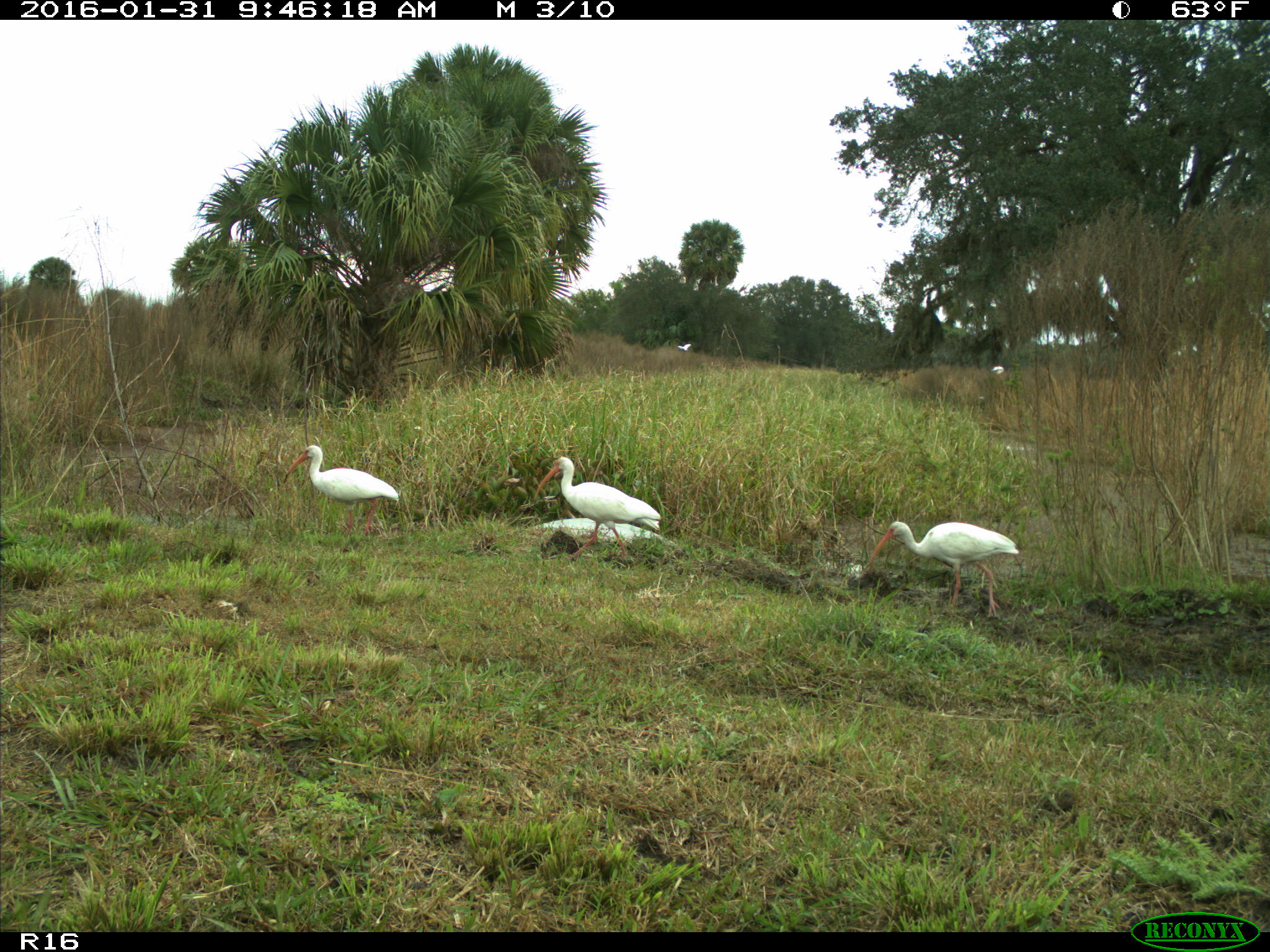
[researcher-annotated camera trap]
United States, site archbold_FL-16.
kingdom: Animalia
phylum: Chordata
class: Aves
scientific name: Aves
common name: birds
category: unidentified bird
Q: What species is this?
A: Unidentified bird (birds) (Aves).